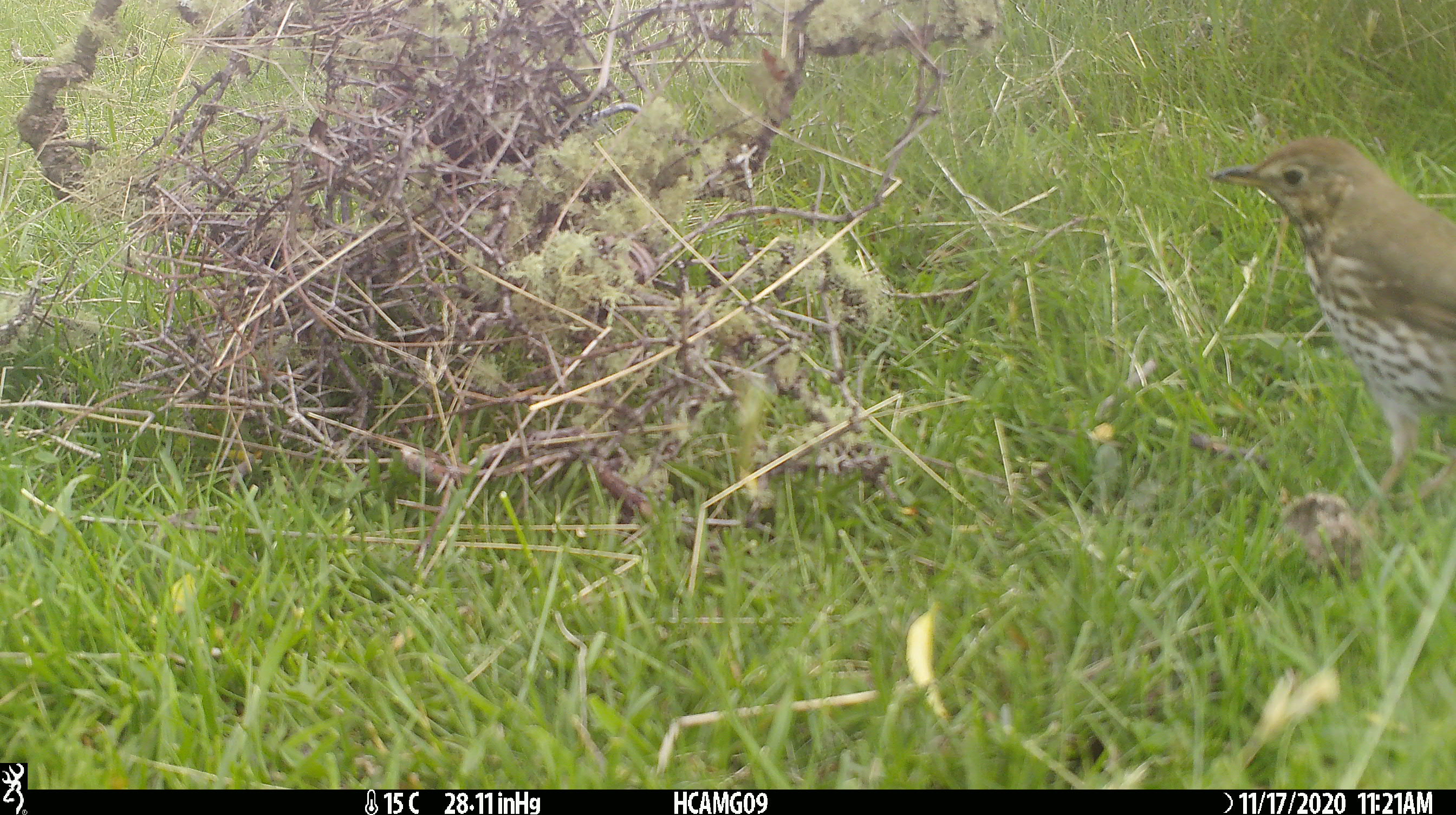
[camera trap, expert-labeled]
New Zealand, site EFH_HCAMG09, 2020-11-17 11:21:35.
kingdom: Animalia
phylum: Chordata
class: Aves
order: Passeriformes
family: Turdidae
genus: Turdus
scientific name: Turdus philomelos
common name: song thrush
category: thrush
Thrush (song thrush) (Turdus philomelos).